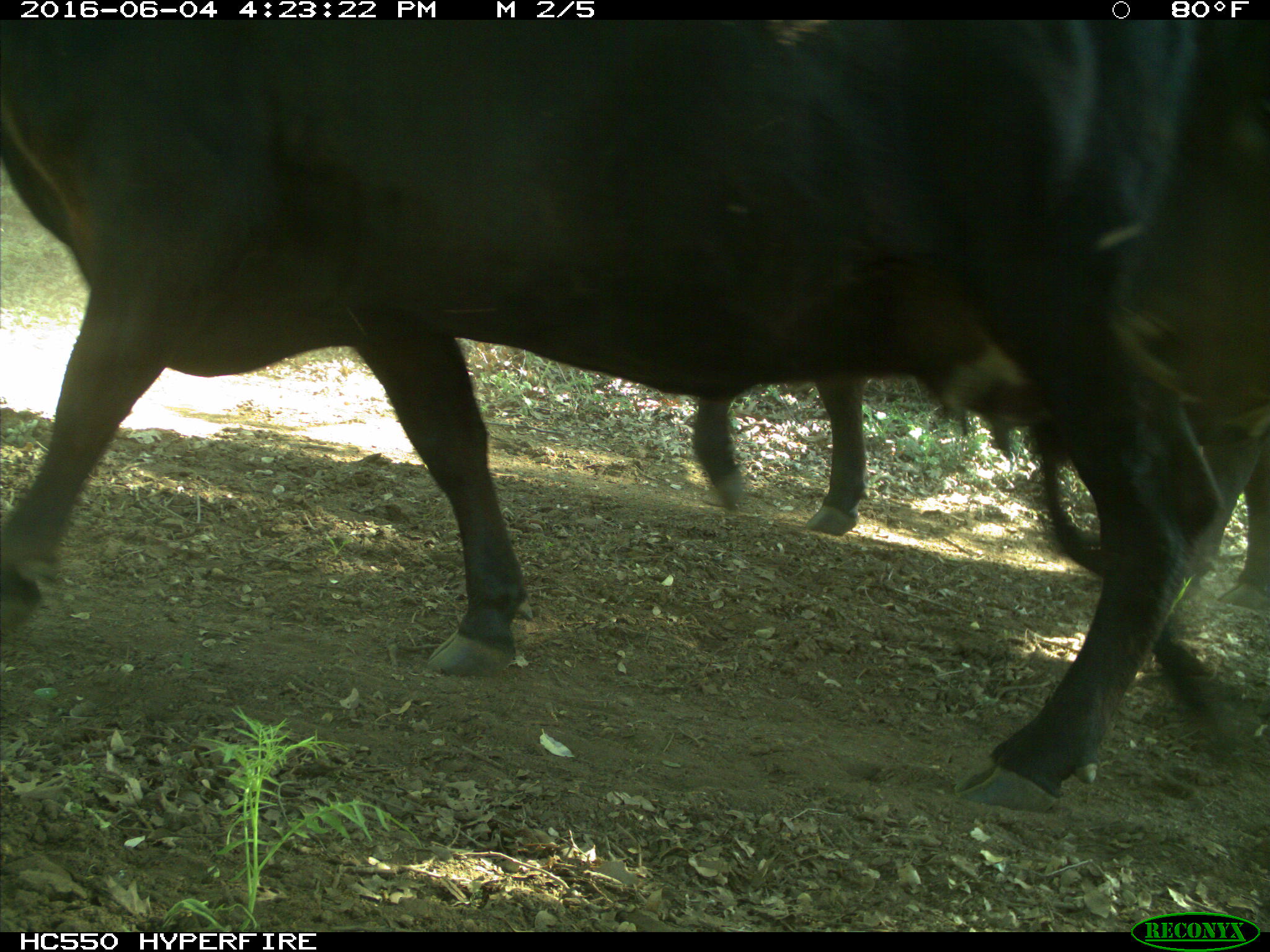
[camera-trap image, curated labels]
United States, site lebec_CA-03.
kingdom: Animalia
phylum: Chordata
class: Mammalia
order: Artiodactyla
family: Bovidae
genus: Bos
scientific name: Bos taurus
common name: domestic cow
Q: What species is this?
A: Bos taurus (domestic cow).